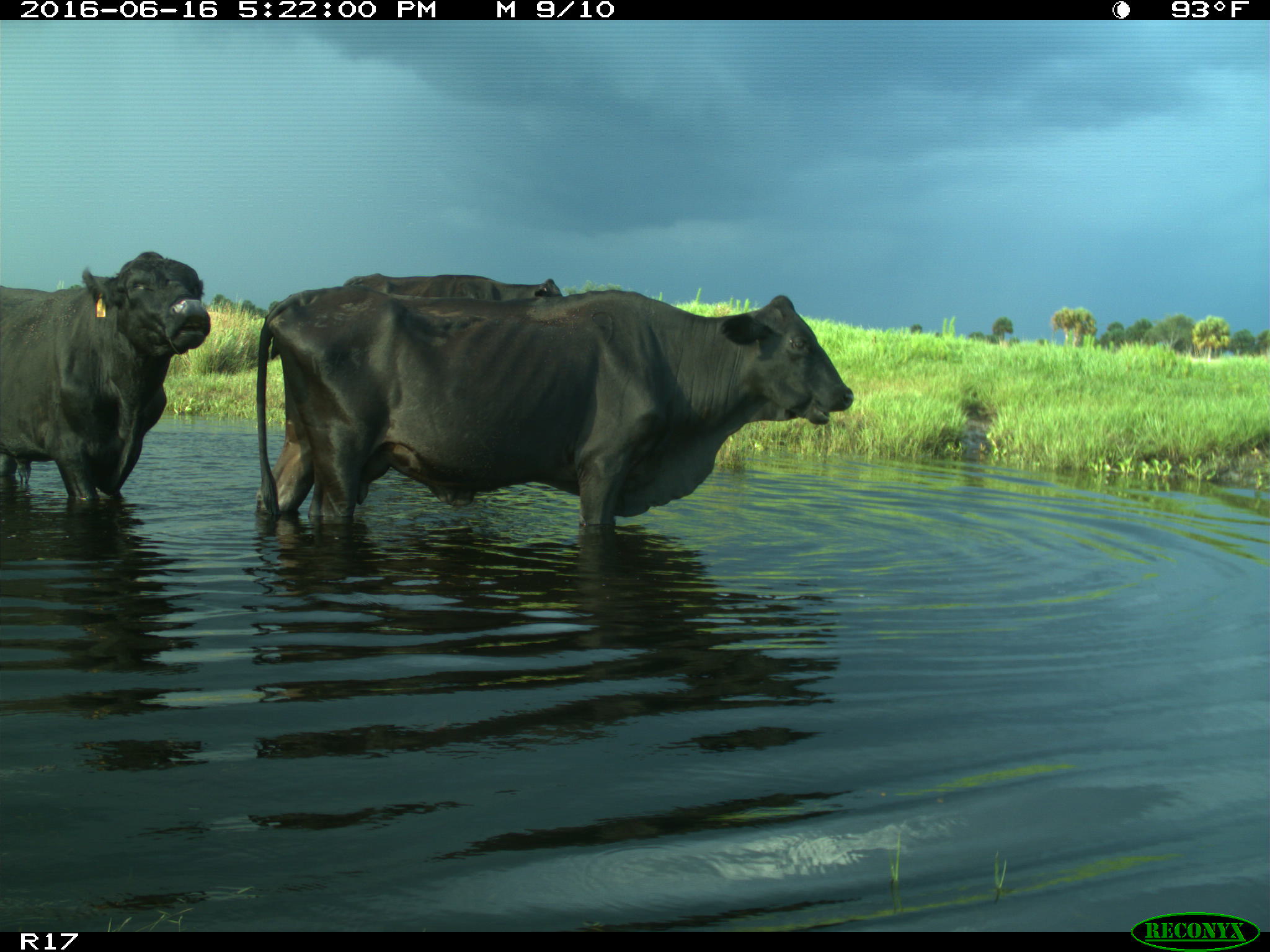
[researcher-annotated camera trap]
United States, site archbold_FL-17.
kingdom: Animalia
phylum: Chordata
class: Mammalia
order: Artiodactyla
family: Bovidae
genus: Bos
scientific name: Bos taurus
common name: domestic cow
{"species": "Bos taurus (domestic cow)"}